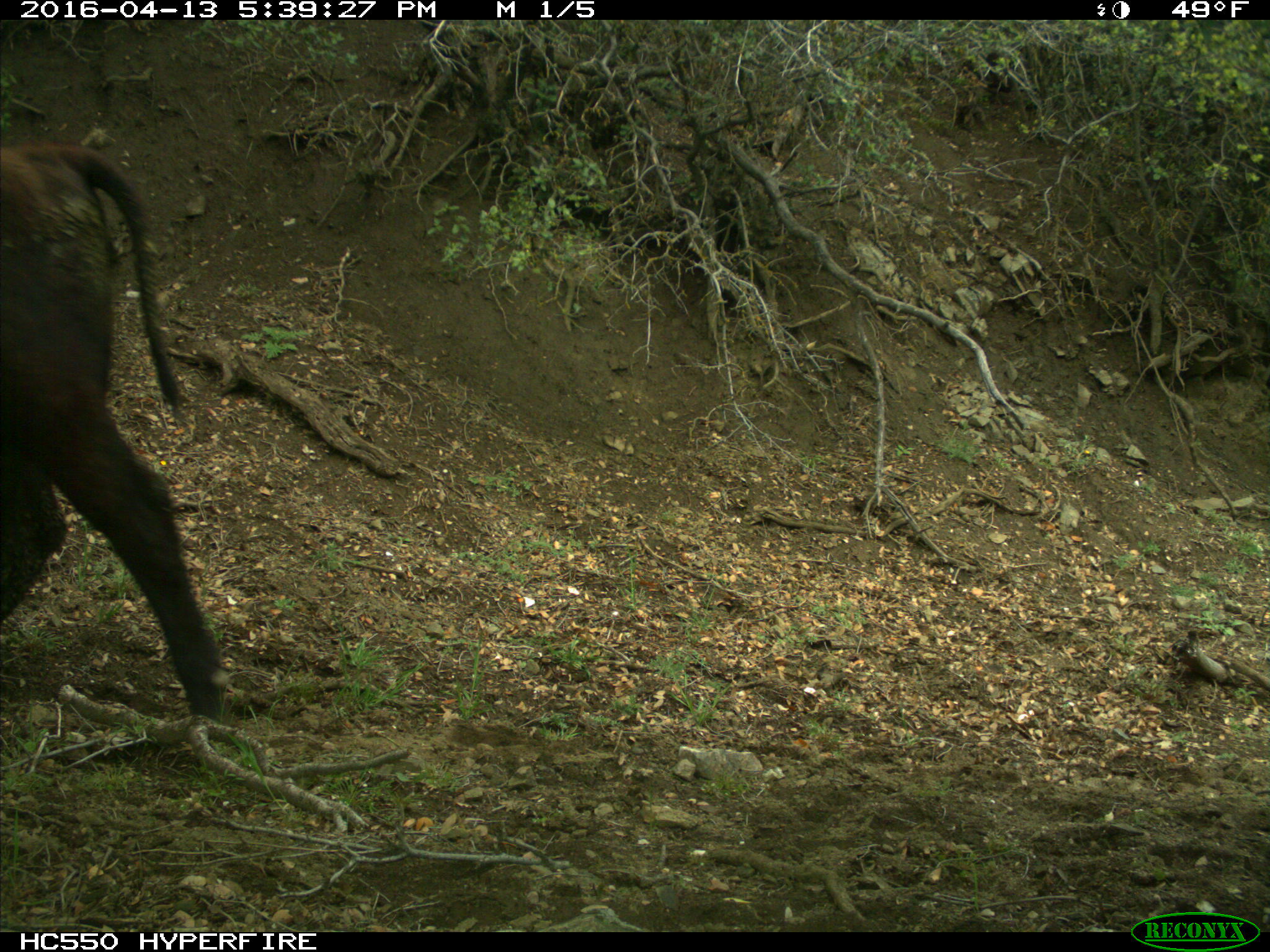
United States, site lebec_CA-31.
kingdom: Animalia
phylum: Chordata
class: Mammalia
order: Artiodactyla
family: Bovidae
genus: Bos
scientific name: Bos taurus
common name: domestic cow